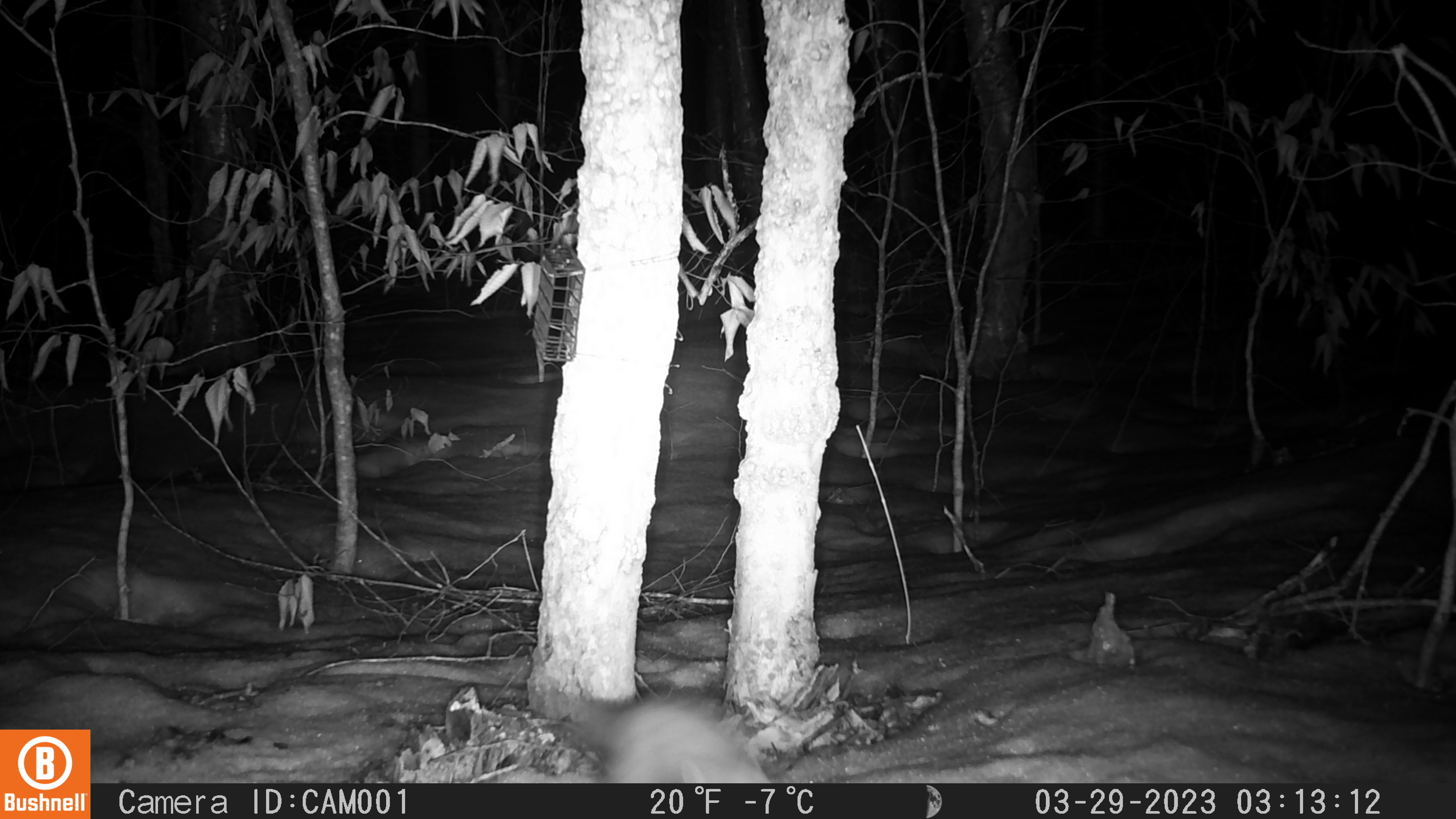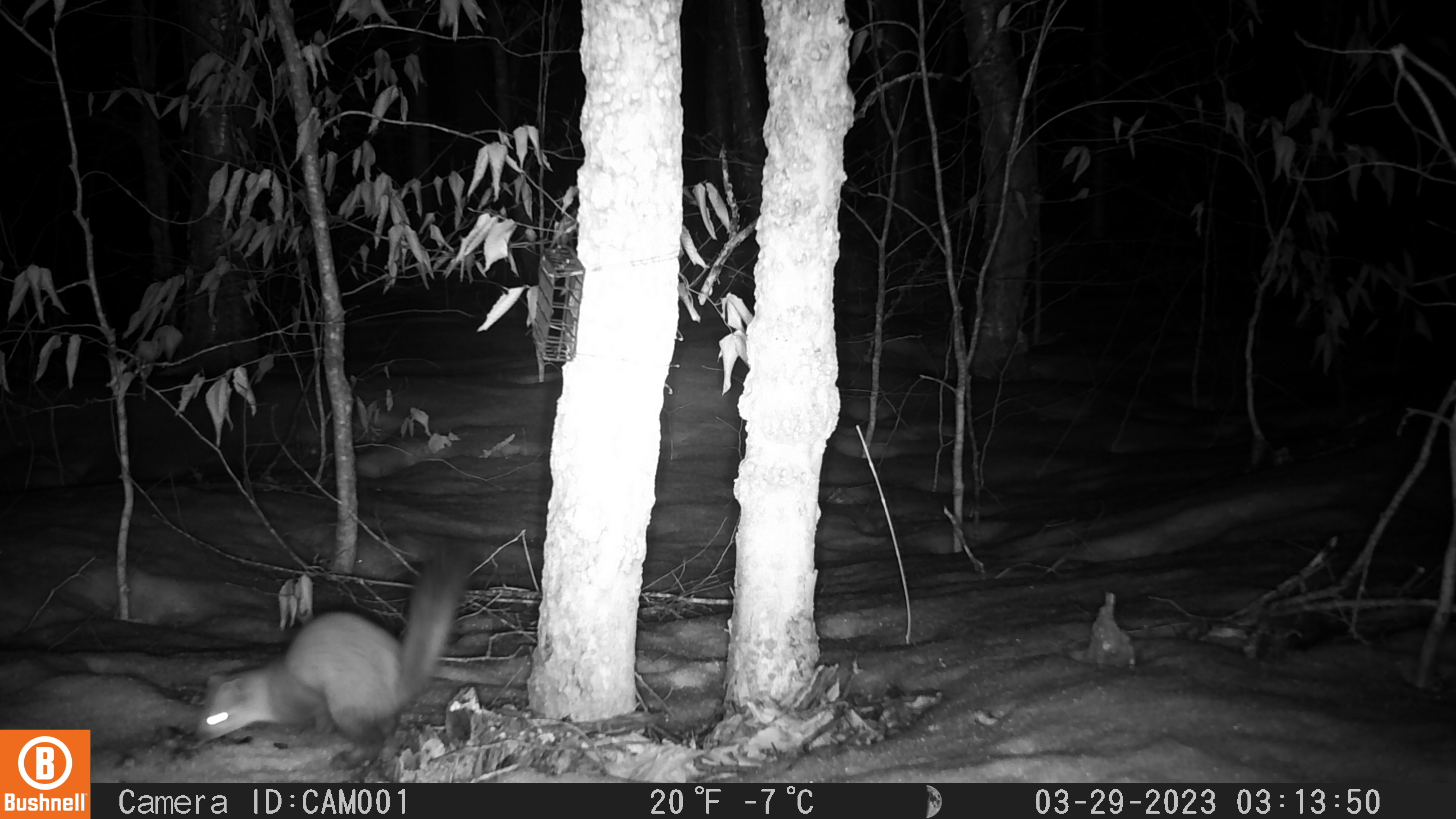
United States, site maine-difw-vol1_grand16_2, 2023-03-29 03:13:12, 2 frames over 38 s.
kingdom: Animalia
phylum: Chordata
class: Mammalia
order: Carnivora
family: Mustelidae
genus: Martes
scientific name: Martes americana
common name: american marten